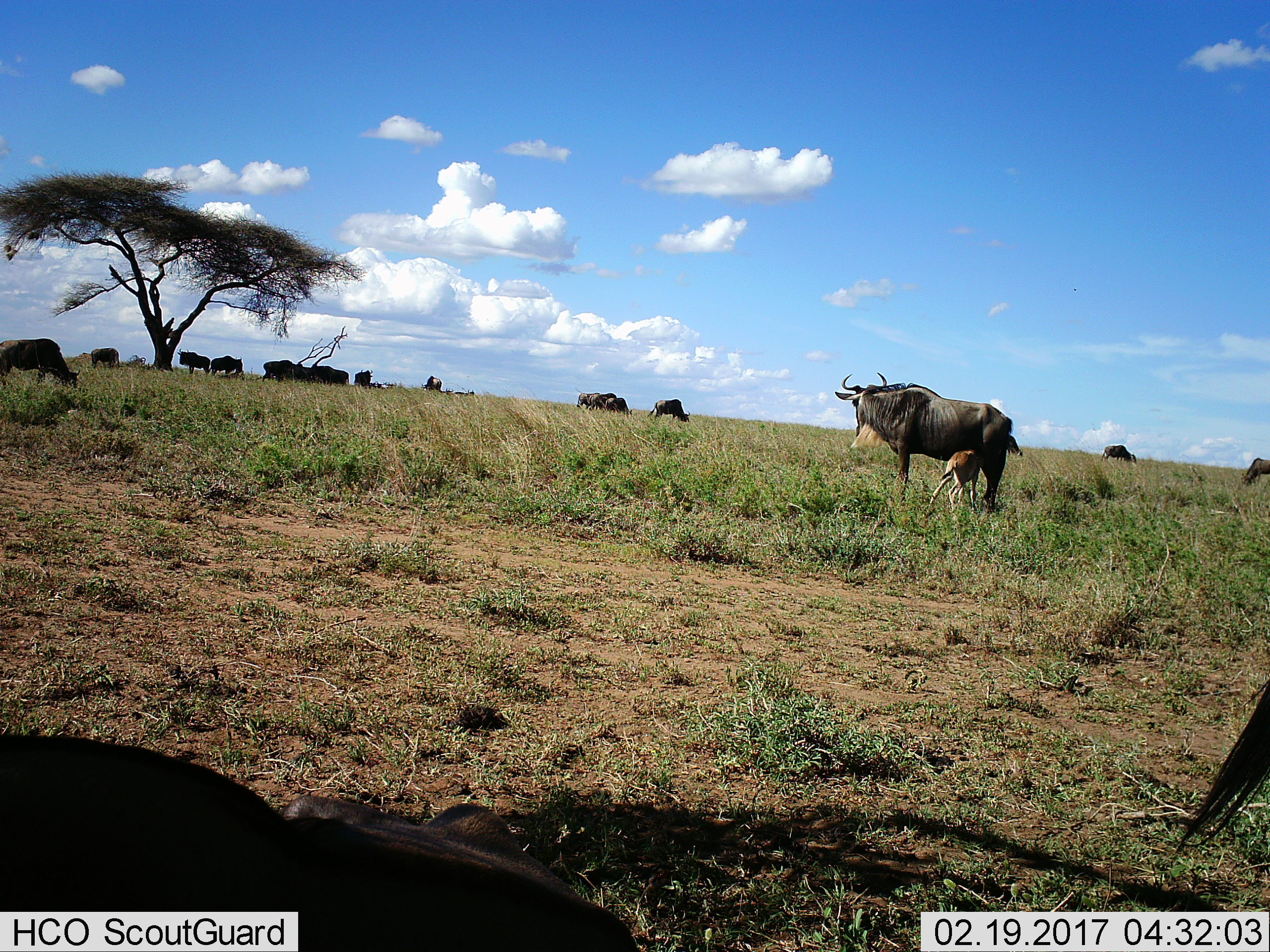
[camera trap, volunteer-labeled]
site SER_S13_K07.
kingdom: Animalia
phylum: Chordata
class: Mammalia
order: Artiodactyla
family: Bovidae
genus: Connochaetes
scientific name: Connochaetes taurinus taurinus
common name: blue wildebeest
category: wildebeestblue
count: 11-50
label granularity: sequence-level